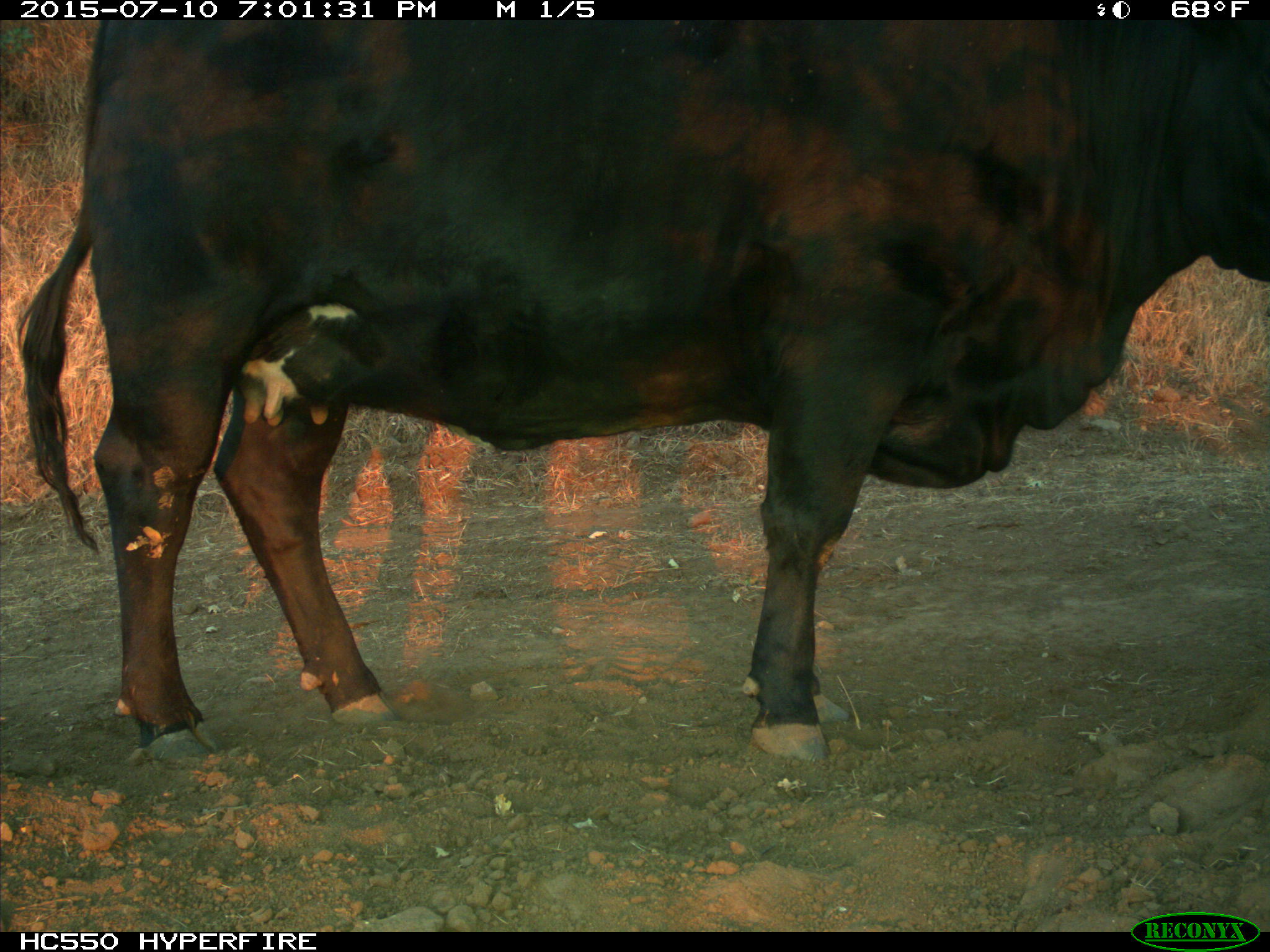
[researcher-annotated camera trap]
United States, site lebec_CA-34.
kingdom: Animalia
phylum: Chordata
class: Mammalia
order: Artiodactyla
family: Bovidae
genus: Bos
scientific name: Bos taurus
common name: domestic cow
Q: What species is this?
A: Bos taurus (domestic cow).